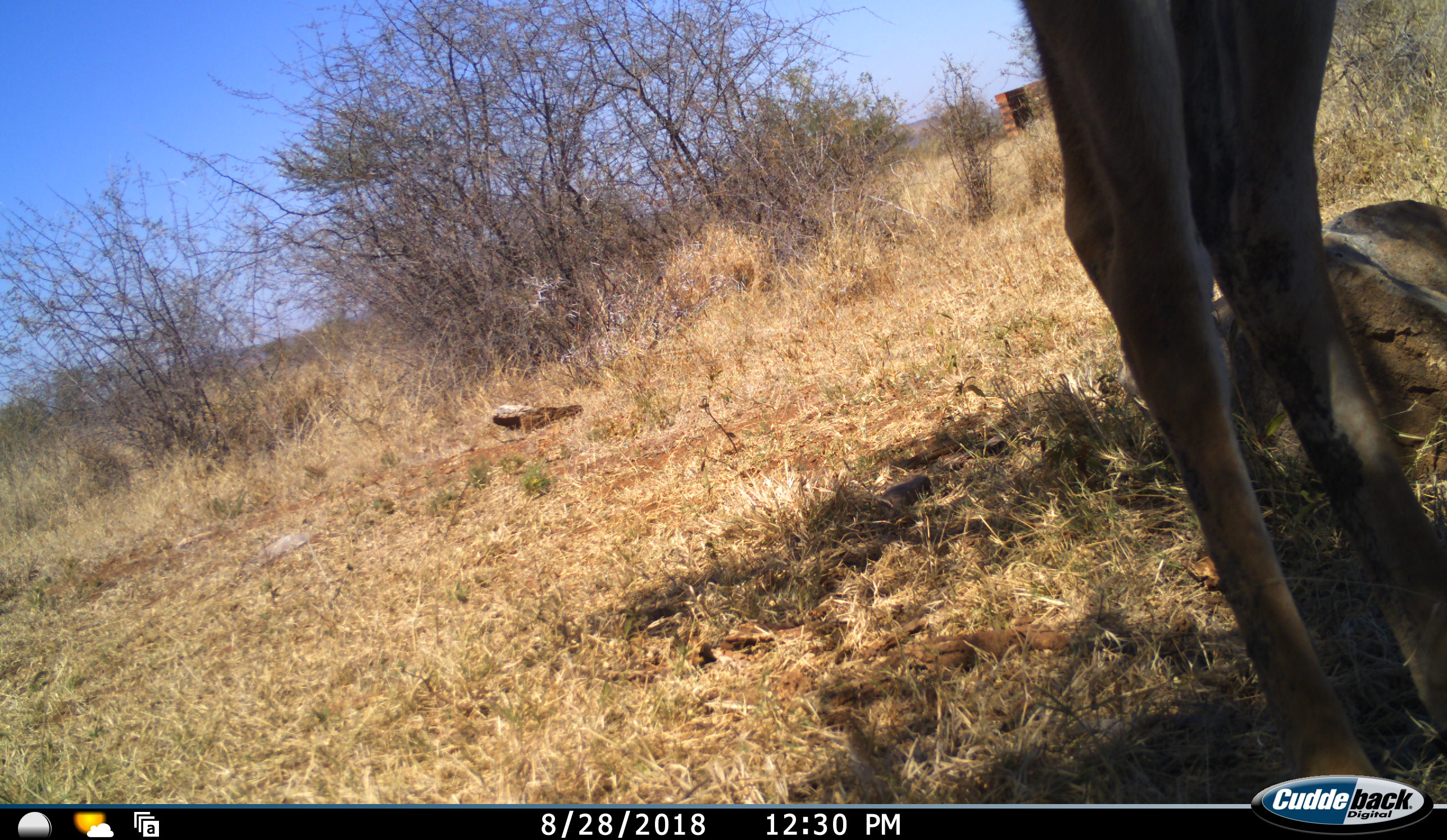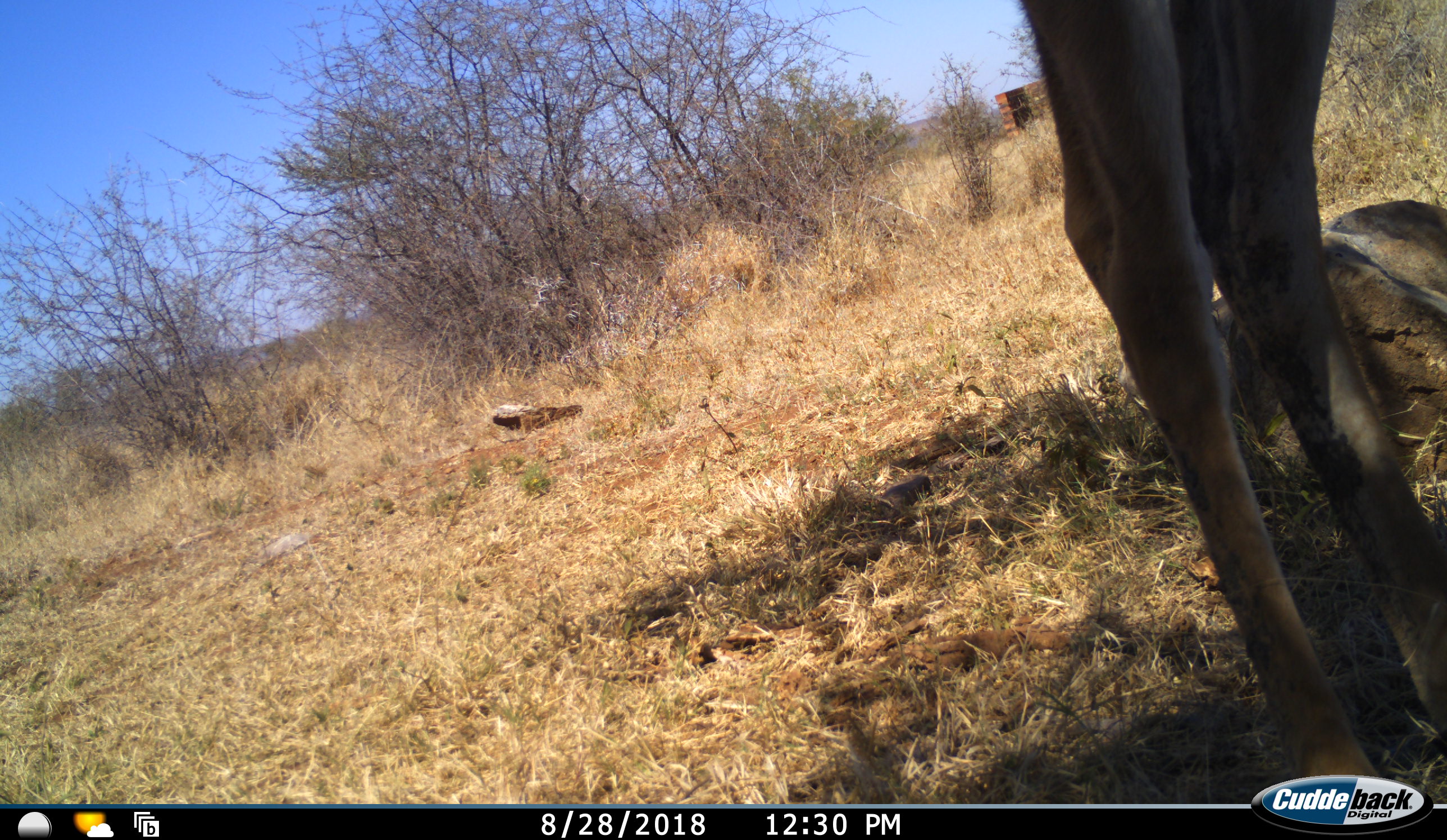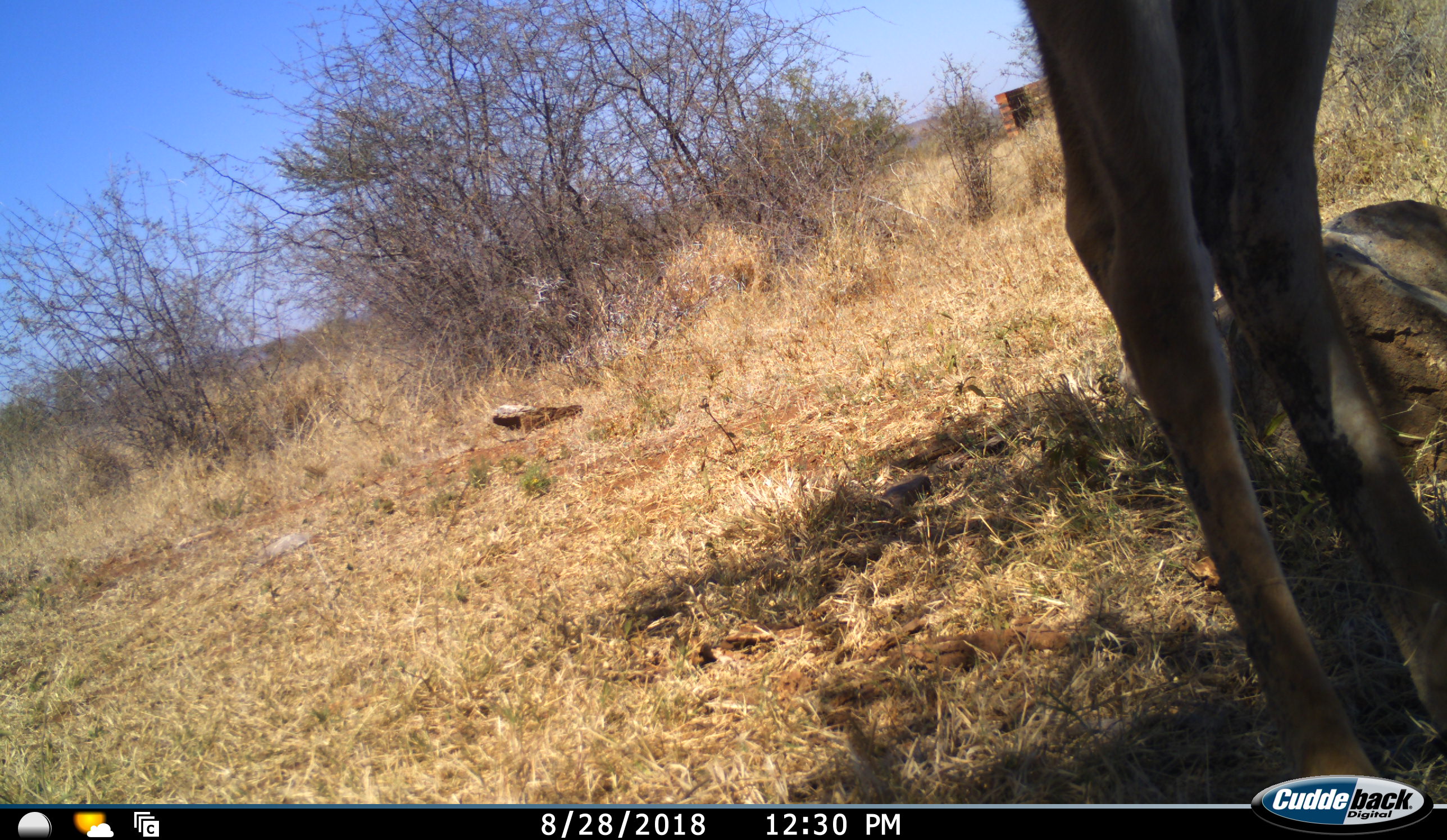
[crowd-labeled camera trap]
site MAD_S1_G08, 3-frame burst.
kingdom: Animalia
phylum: Chordata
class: Mammalia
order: Artiodactyla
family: Bovidae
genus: Aepyceros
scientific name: Aepyceros melampus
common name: impala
Impala (Aepyceros melampus), count 1. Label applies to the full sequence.